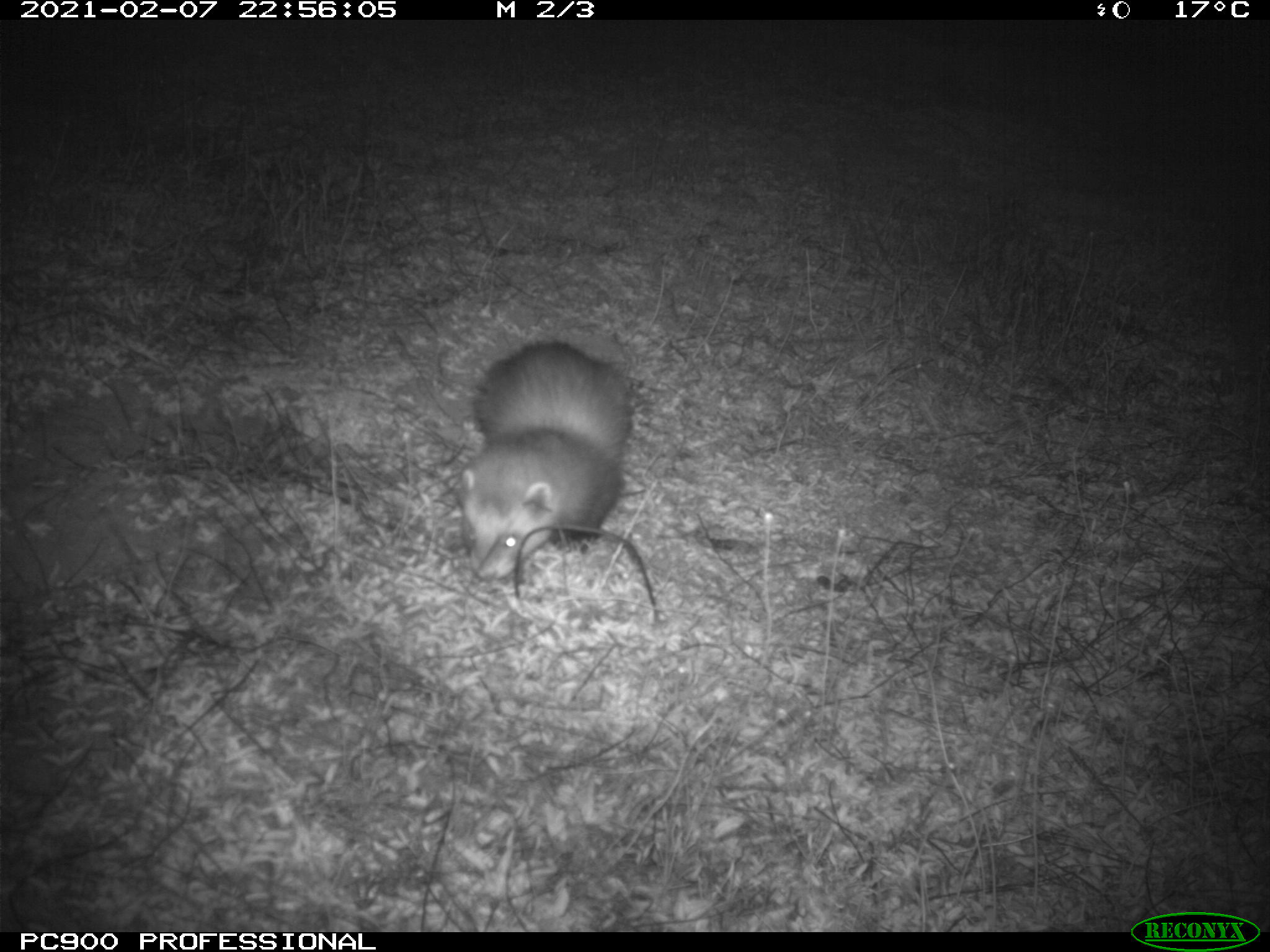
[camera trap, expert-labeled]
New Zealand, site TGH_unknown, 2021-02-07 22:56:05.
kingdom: Animalia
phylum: Chordata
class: Mammalia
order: Carnivora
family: Mustelidae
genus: Mustela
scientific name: Mustela furo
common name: ferret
Ferret (Mustela furo).